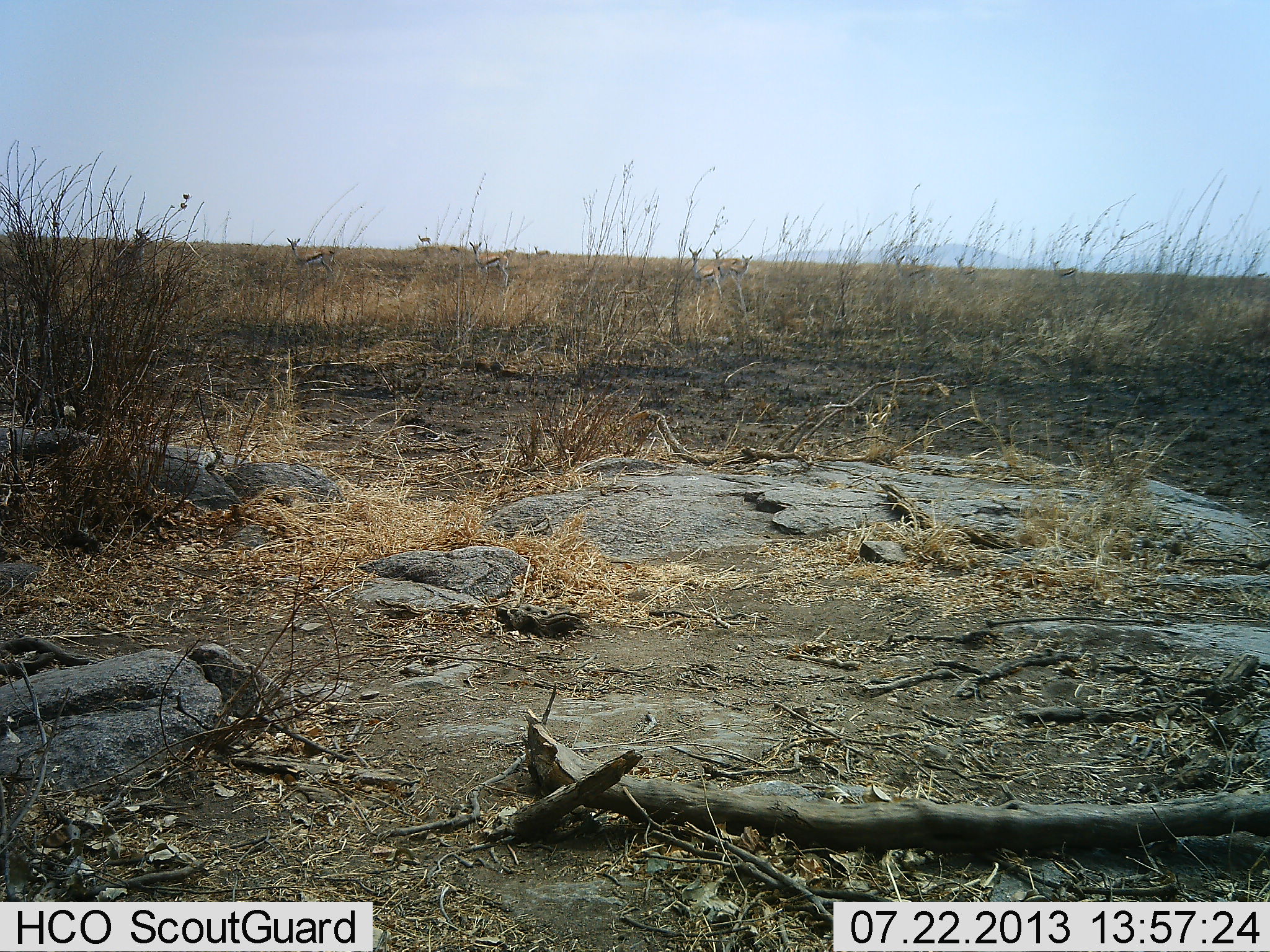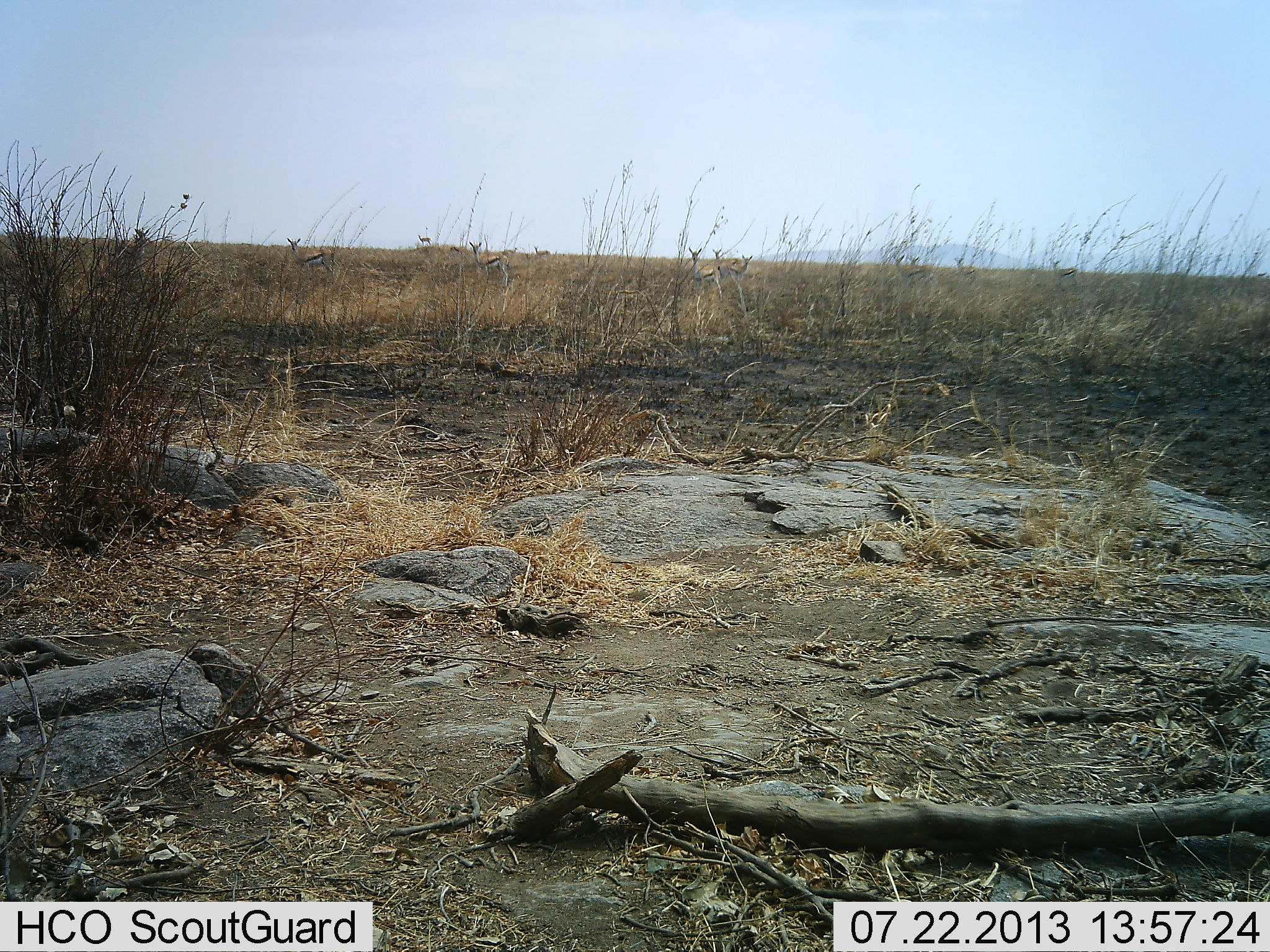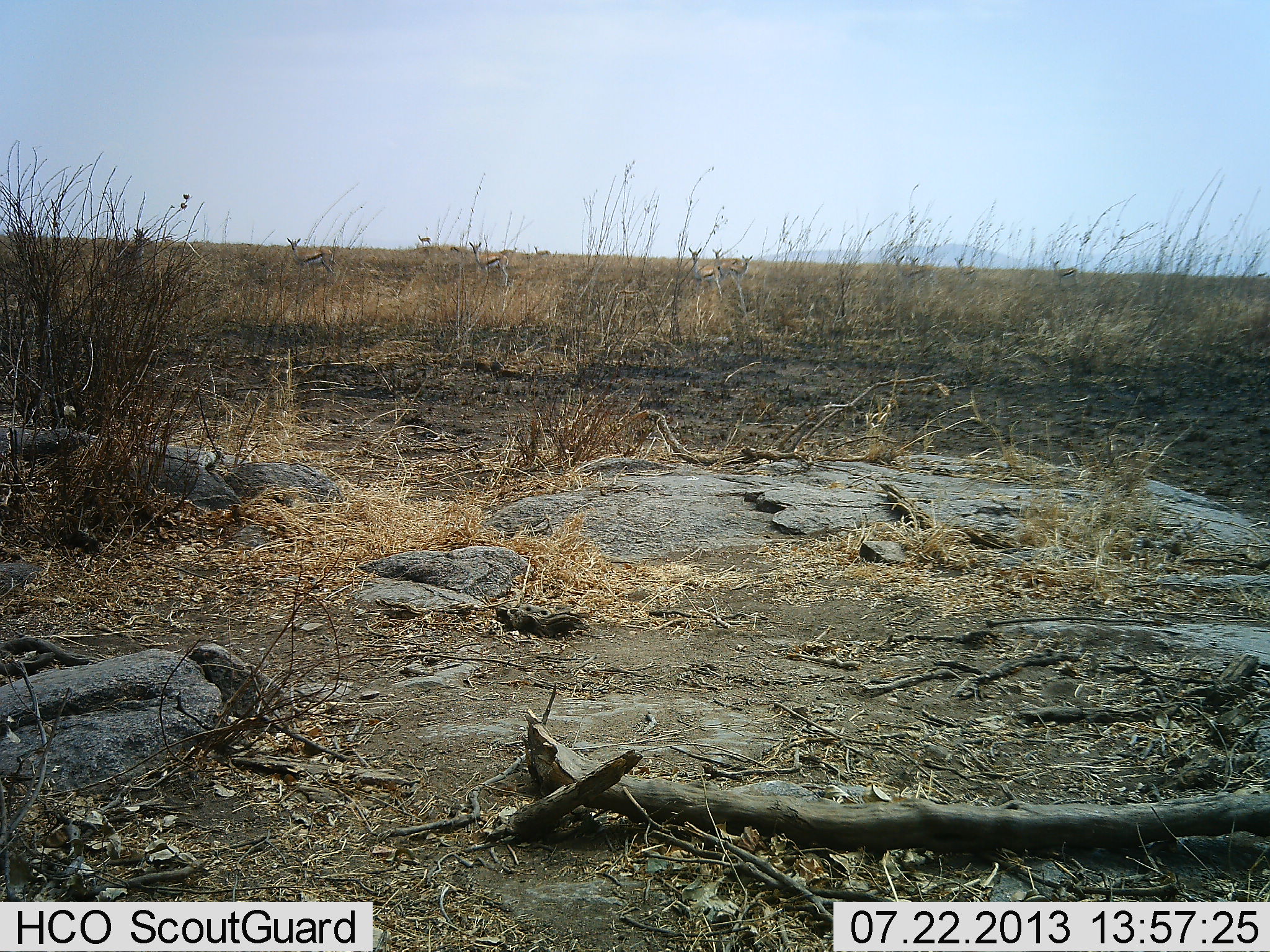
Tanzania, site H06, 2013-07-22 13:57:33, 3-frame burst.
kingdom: Animalia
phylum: Chordata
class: Mammalia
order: Artiodactyla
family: Bovidae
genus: Eudorcas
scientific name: Eudorcas thomsonii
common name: thomson's gazelle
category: gazellethomsons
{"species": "gazellethomsons (thomson's gazelle) (Eudorcas thomsonii)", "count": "10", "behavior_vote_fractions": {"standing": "95%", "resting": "0%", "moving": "11%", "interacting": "0%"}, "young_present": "0%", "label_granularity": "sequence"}